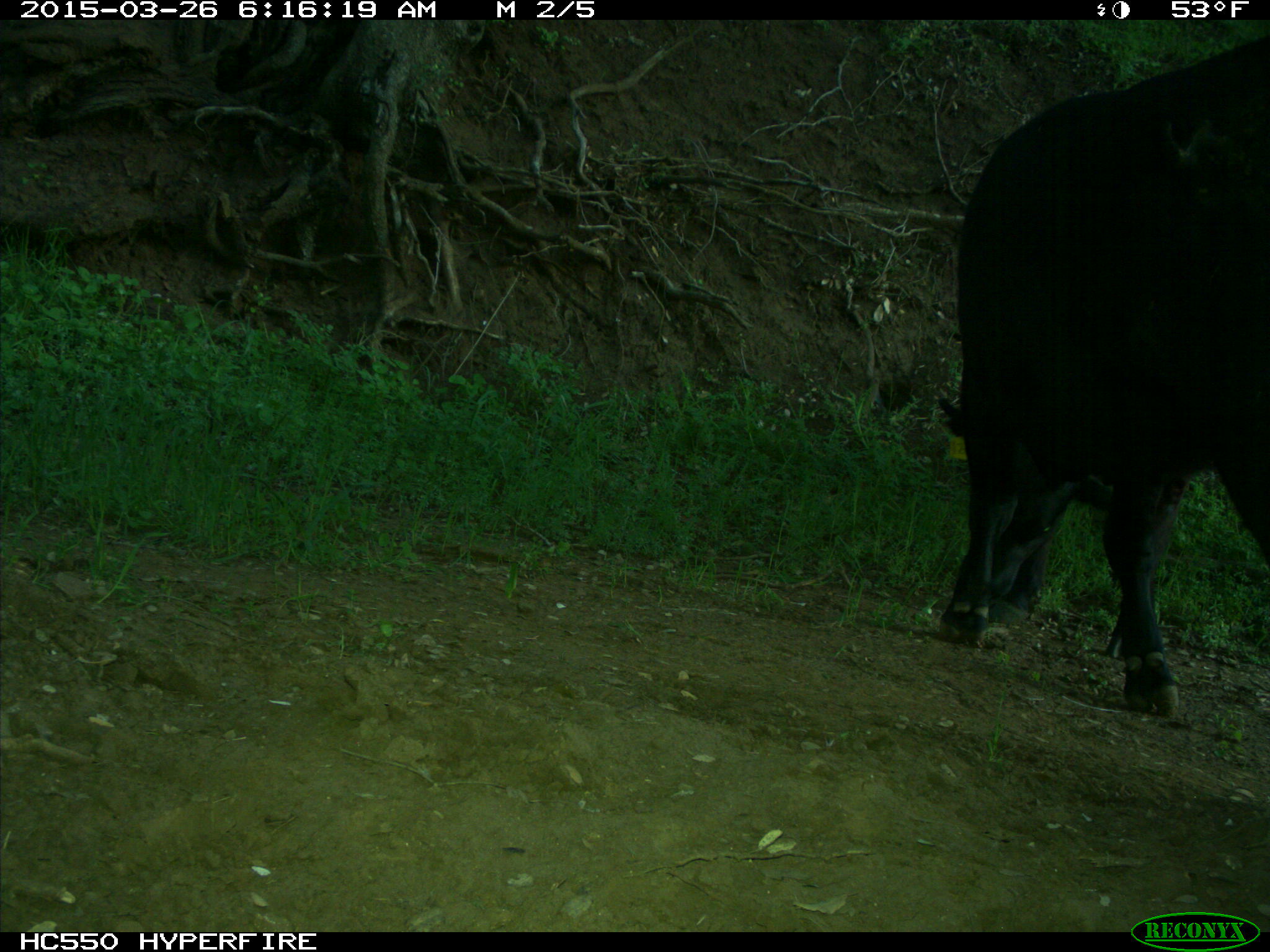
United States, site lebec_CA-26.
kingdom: Animalia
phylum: Chordata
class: Mammalia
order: Artiodactyla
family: Bovidae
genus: Bos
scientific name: Bos taurus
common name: domestic cow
Bos taurus (domestic cow).